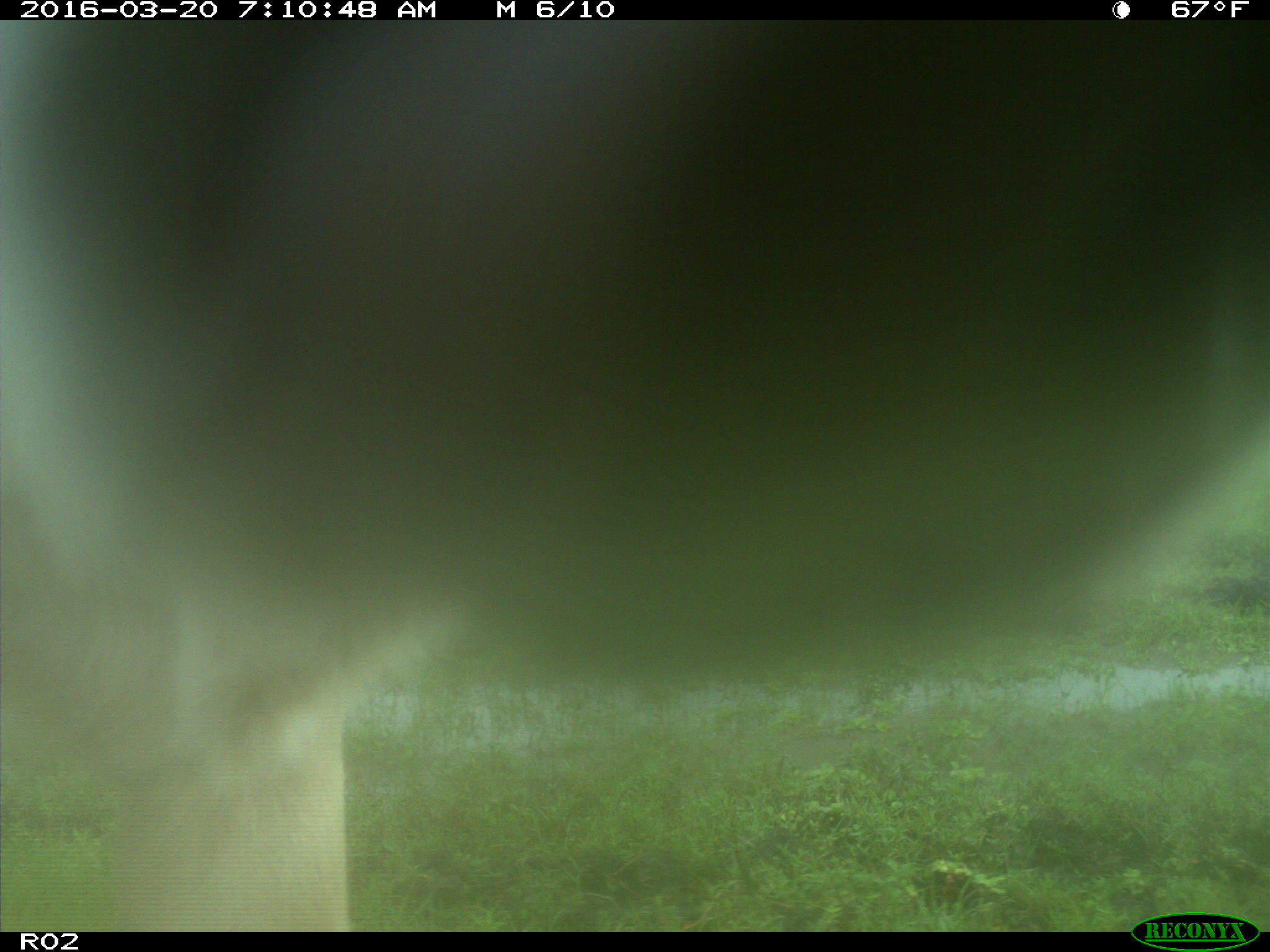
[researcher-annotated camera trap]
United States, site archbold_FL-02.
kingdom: Animalia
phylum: Chordata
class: Mammalia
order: Artiodactyla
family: Bovidae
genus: Bos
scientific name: Bos taurus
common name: domestic cow